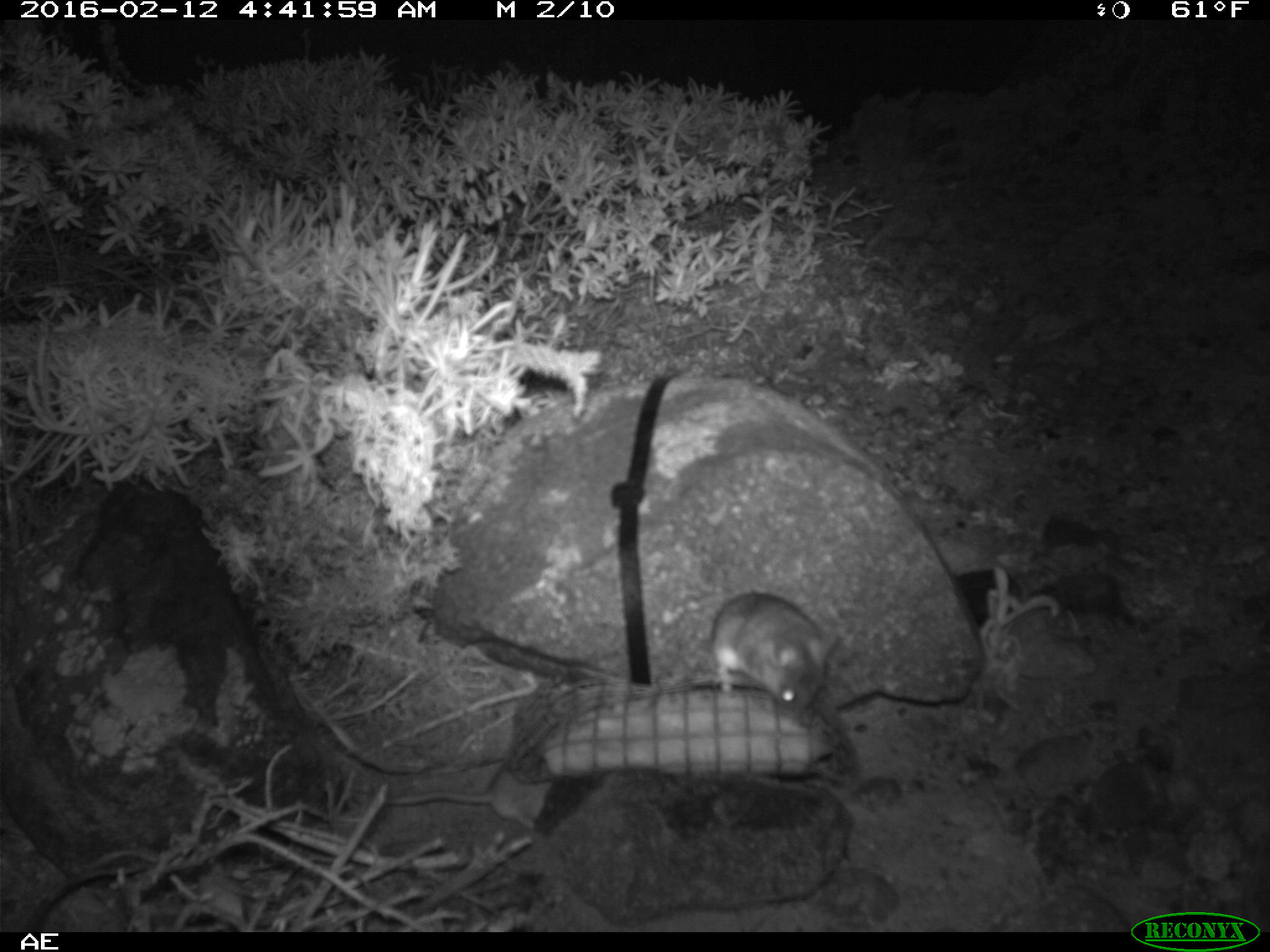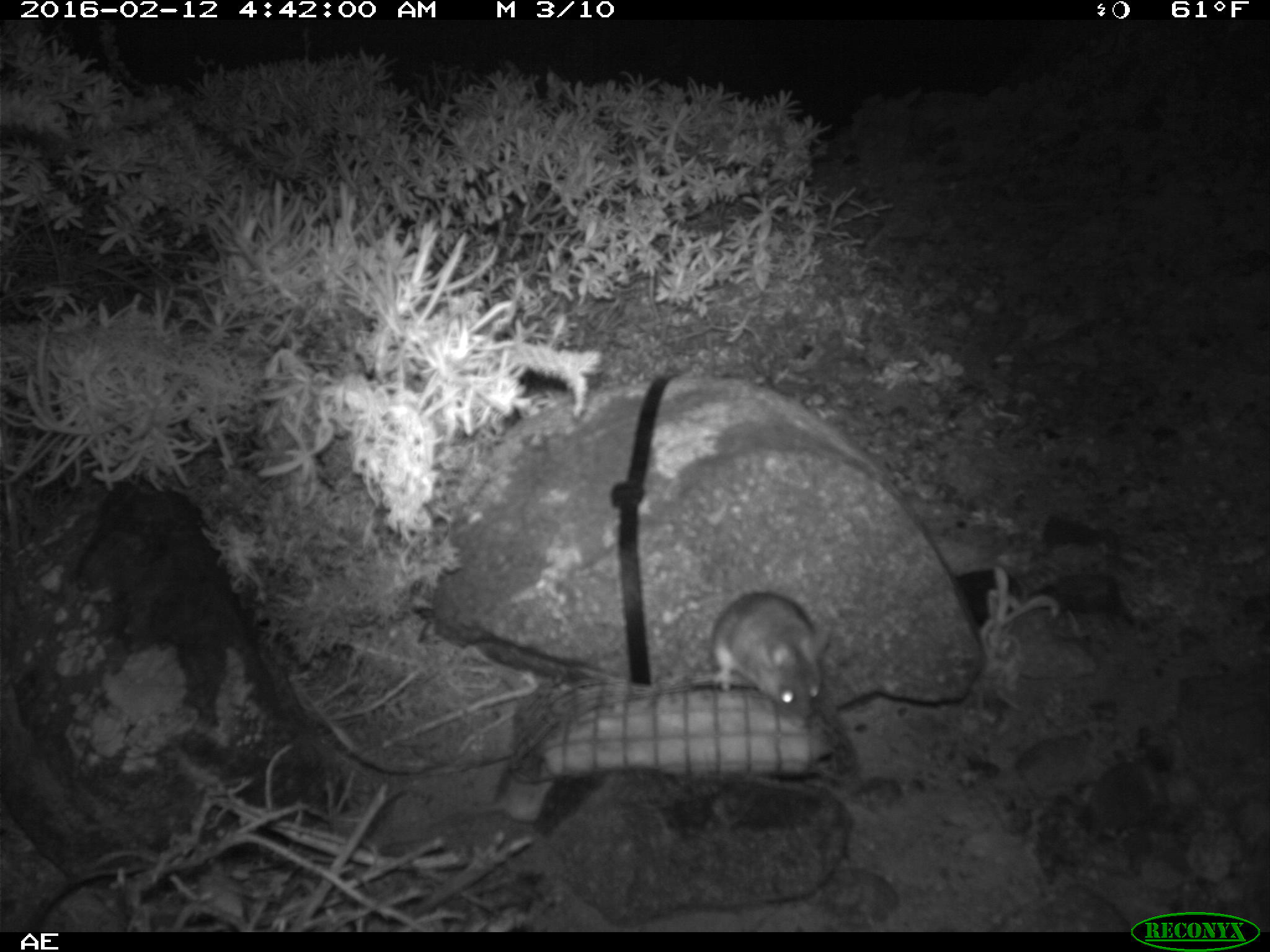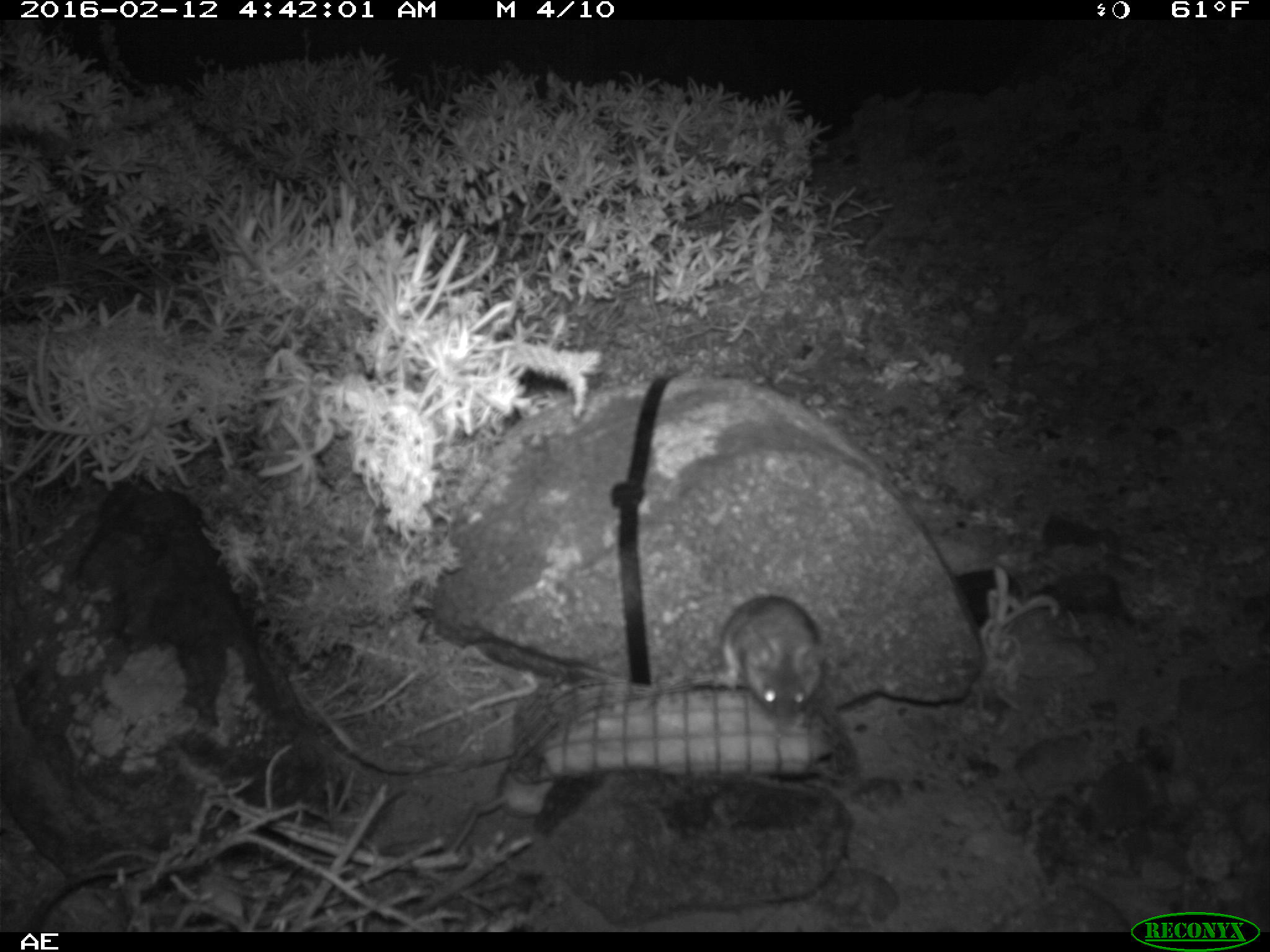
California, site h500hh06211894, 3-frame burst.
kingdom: Animalia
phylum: Chordata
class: Mammalia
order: Rodentia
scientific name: Rodentia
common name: rodent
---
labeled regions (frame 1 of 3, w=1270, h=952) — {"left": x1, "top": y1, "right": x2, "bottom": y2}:
rodent: {"left": 711, "top": 593, "right": 836, "bottom": 715}; {"left": 382, "top": 757, "right": 554, "bottom": 829}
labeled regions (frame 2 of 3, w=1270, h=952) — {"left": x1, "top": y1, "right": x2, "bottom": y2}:
rodent: {"left": 709, "top": 589, "right": 831, "bottom": 720}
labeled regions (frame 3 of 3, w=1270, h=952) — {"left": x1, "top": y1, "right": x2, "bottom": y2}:
rodent: {"left": 693, "top": 596, "right": 827, "bottom": 737}; {"left": 445, "top": 767, "right": 552, "bottom": 852}